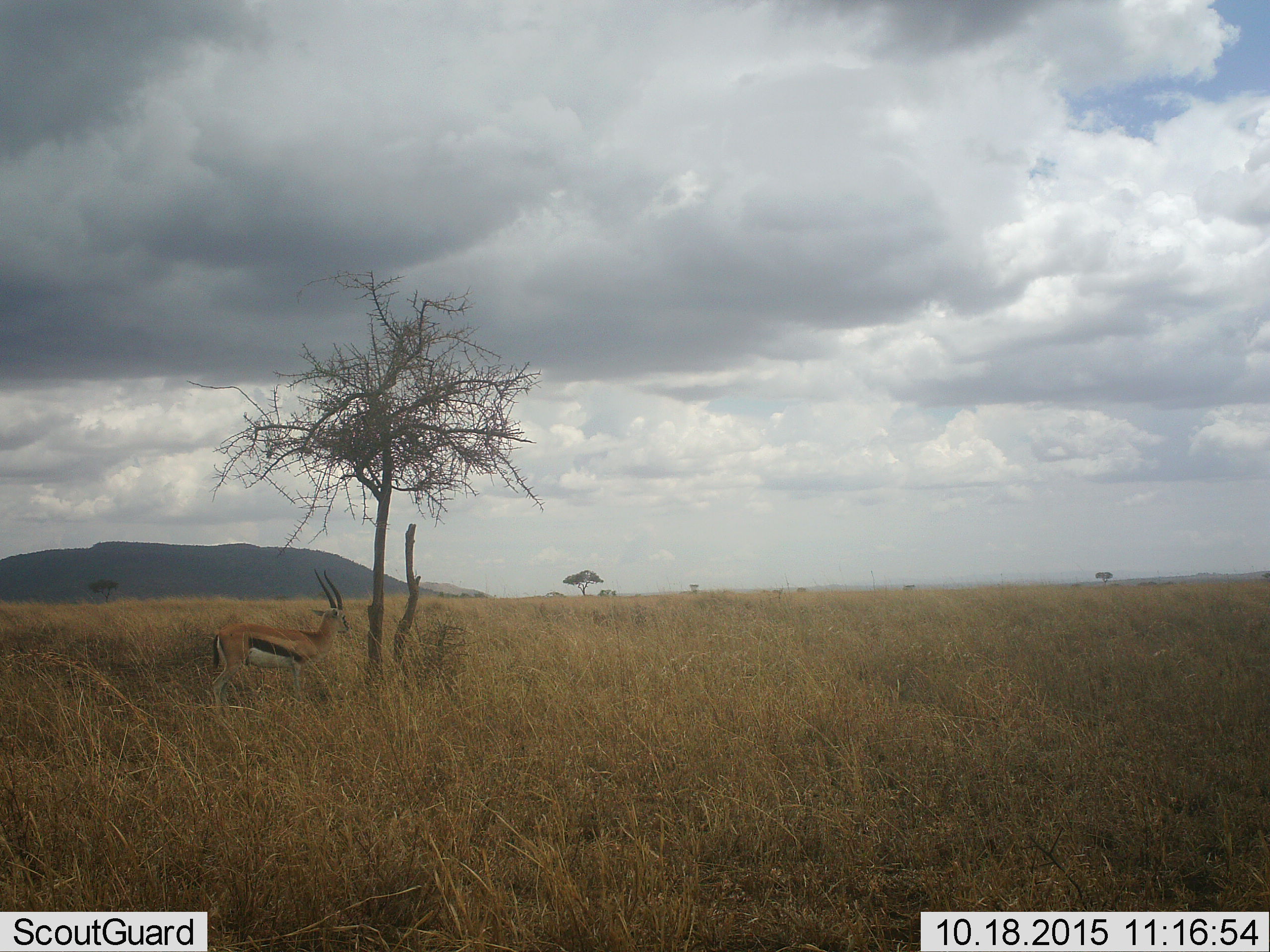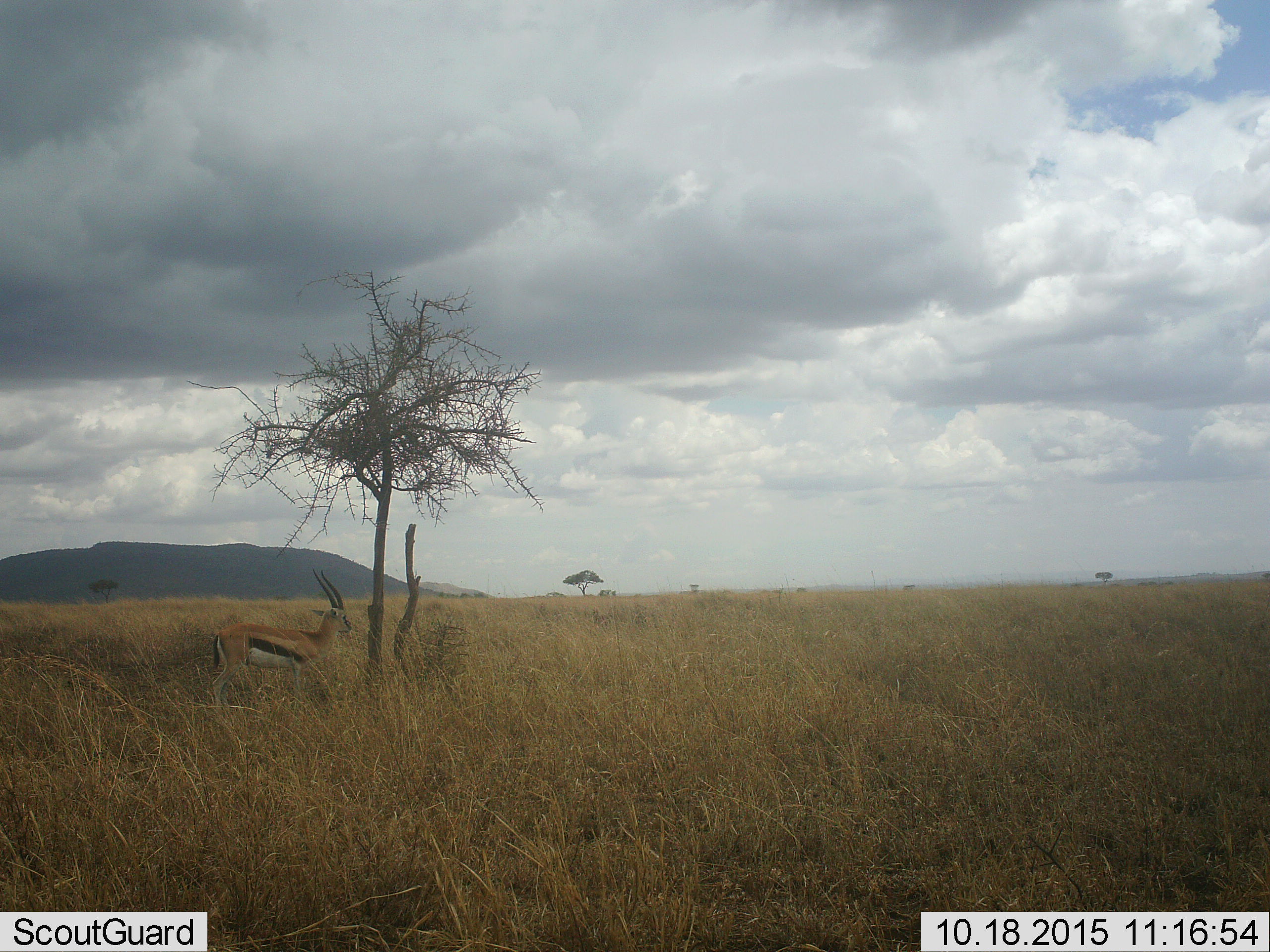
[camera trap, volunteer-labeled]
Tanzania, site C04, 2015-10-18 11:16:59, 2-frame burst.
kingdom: Animalia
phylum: Chordata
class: Mammalia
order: Artiodactyla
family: Bovidae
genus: Eudorcas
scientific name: Eudorcas thomsonii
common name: thomson's gazelle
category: gazellethomsons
Gazellethomsons (thomson's gazelle) (Eudorcas thomsonii), count 1. Behavior (volunteer vote fractions): standing 100%, resting 6%, moving 0%, interacting 0%. Young present (vote fraction): 0%. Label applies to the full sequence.